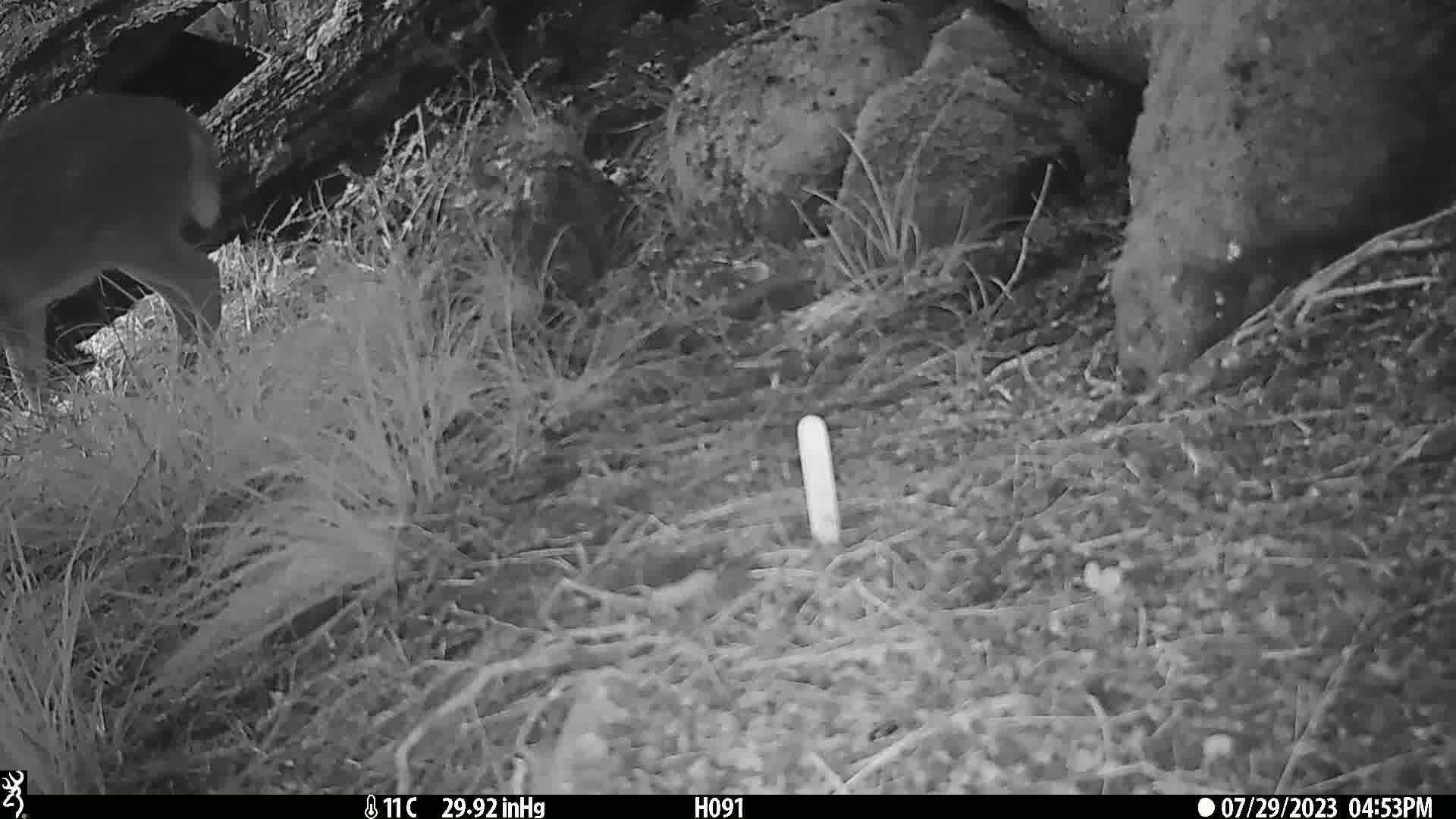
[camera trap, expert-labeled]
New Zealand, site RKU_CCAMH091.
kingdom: Animalia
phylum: Chordata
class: Mammalia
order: Artiodactyla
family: Cervidae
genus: Odocoileus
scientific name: Odocoileus virginianus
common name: white-tailed deer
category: white tailed deer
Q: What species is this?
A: White tailed deer (white-tailed deer) (Odocoileus virginianus).